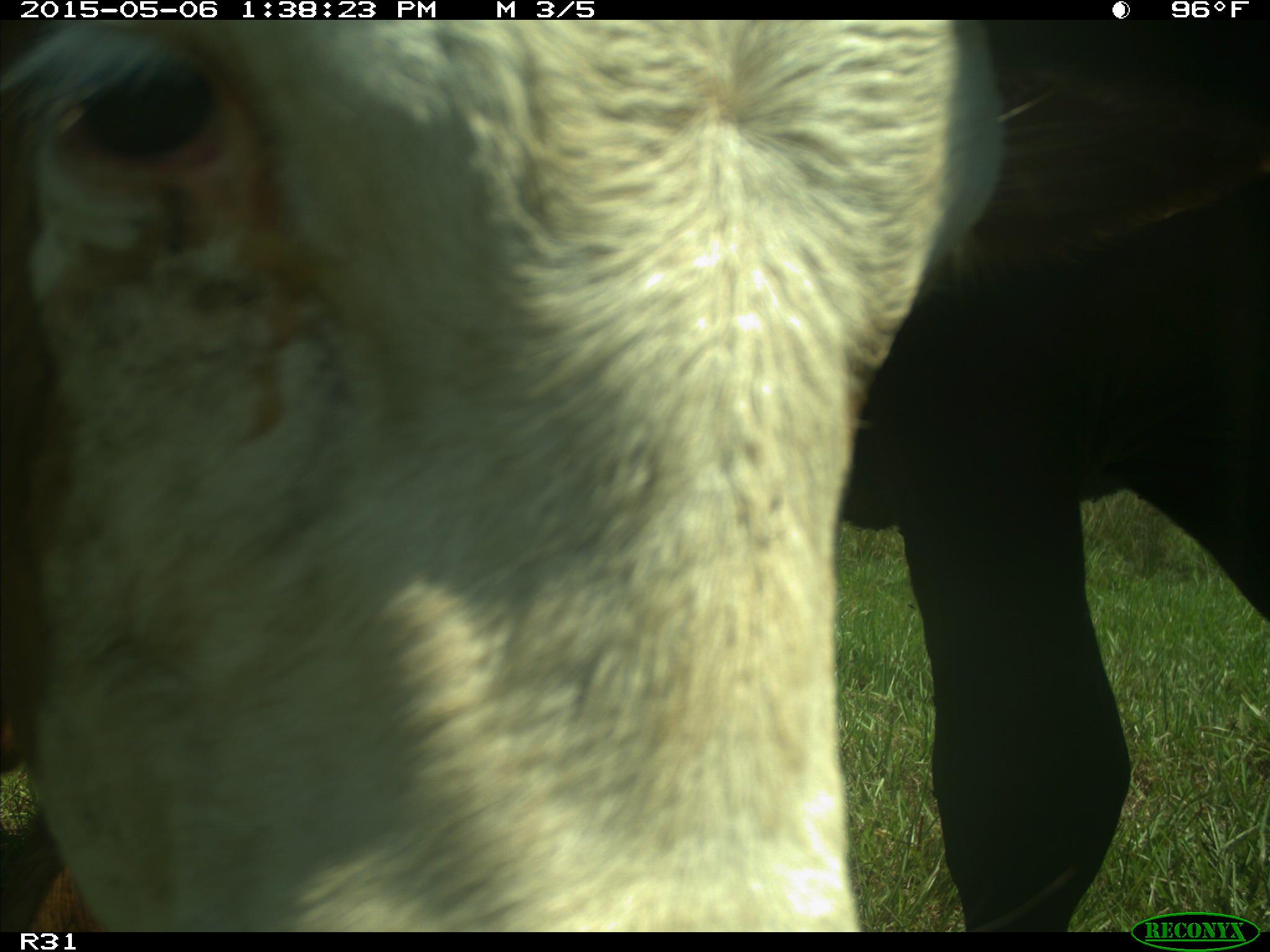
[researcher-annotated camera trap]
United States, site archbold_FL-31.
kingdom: Animalia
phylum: Chordata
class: Mammalia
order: Artiodactyla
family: Bovidae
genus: Bos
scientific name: Bos taurus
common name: domestic cow